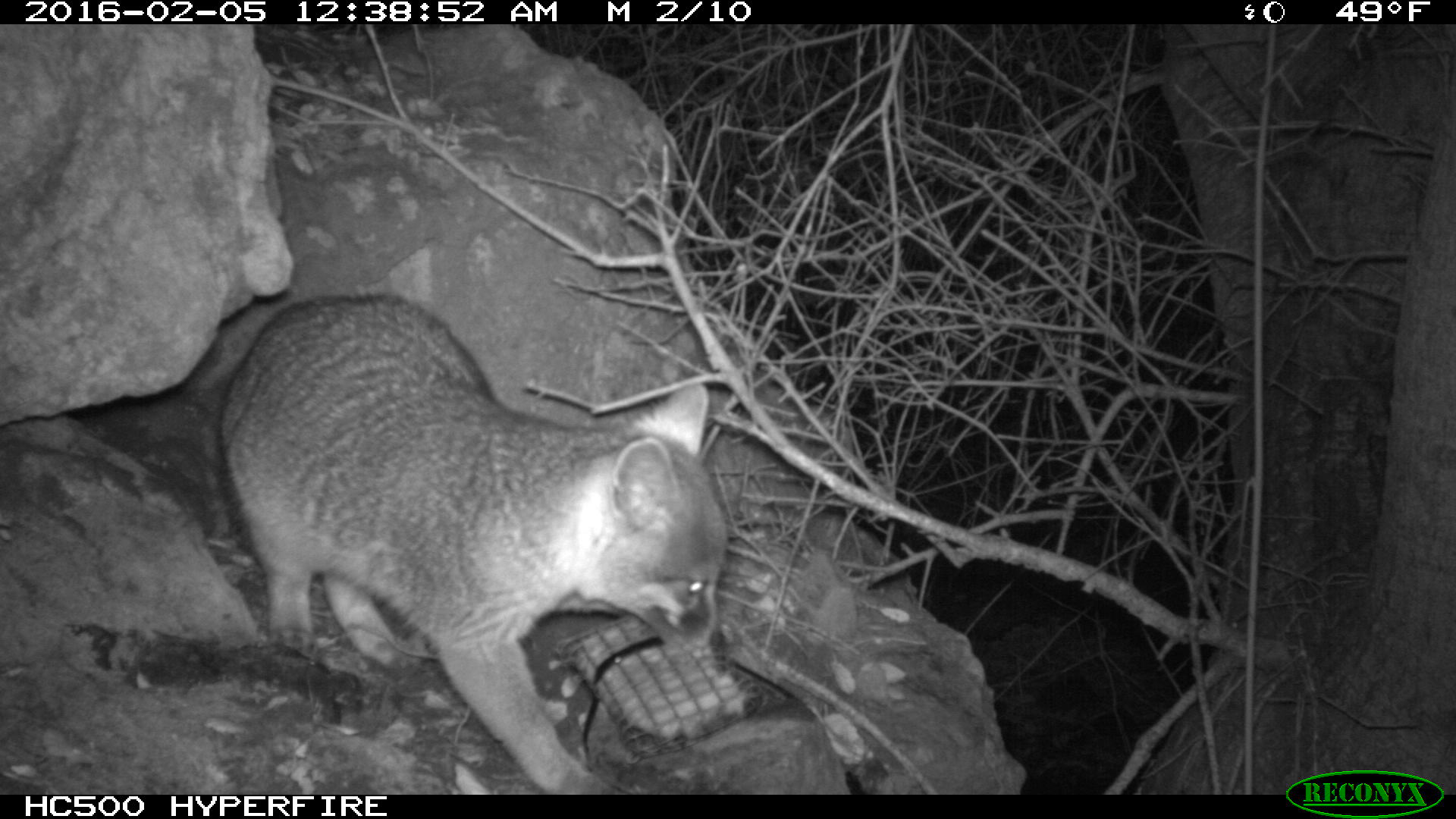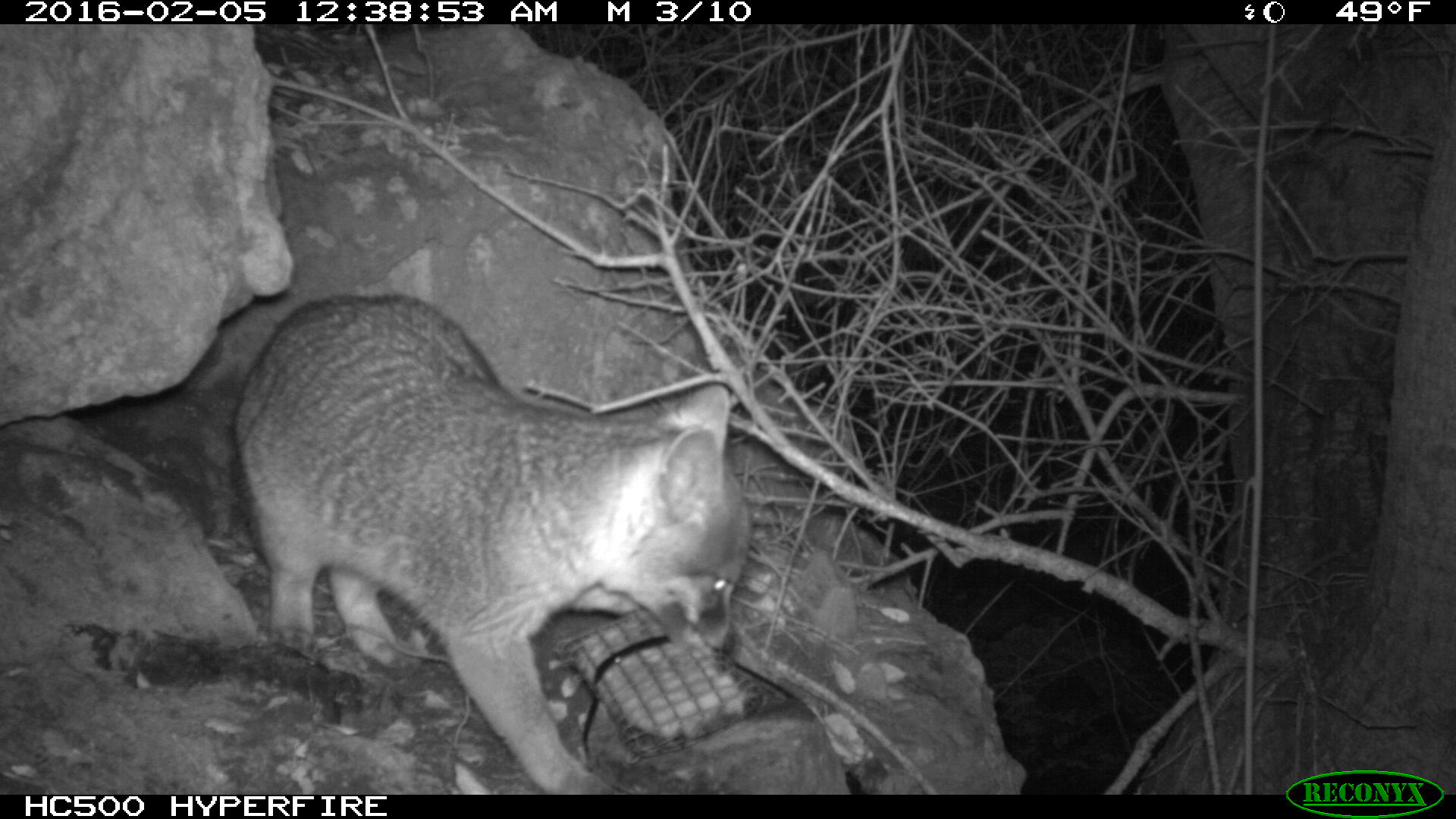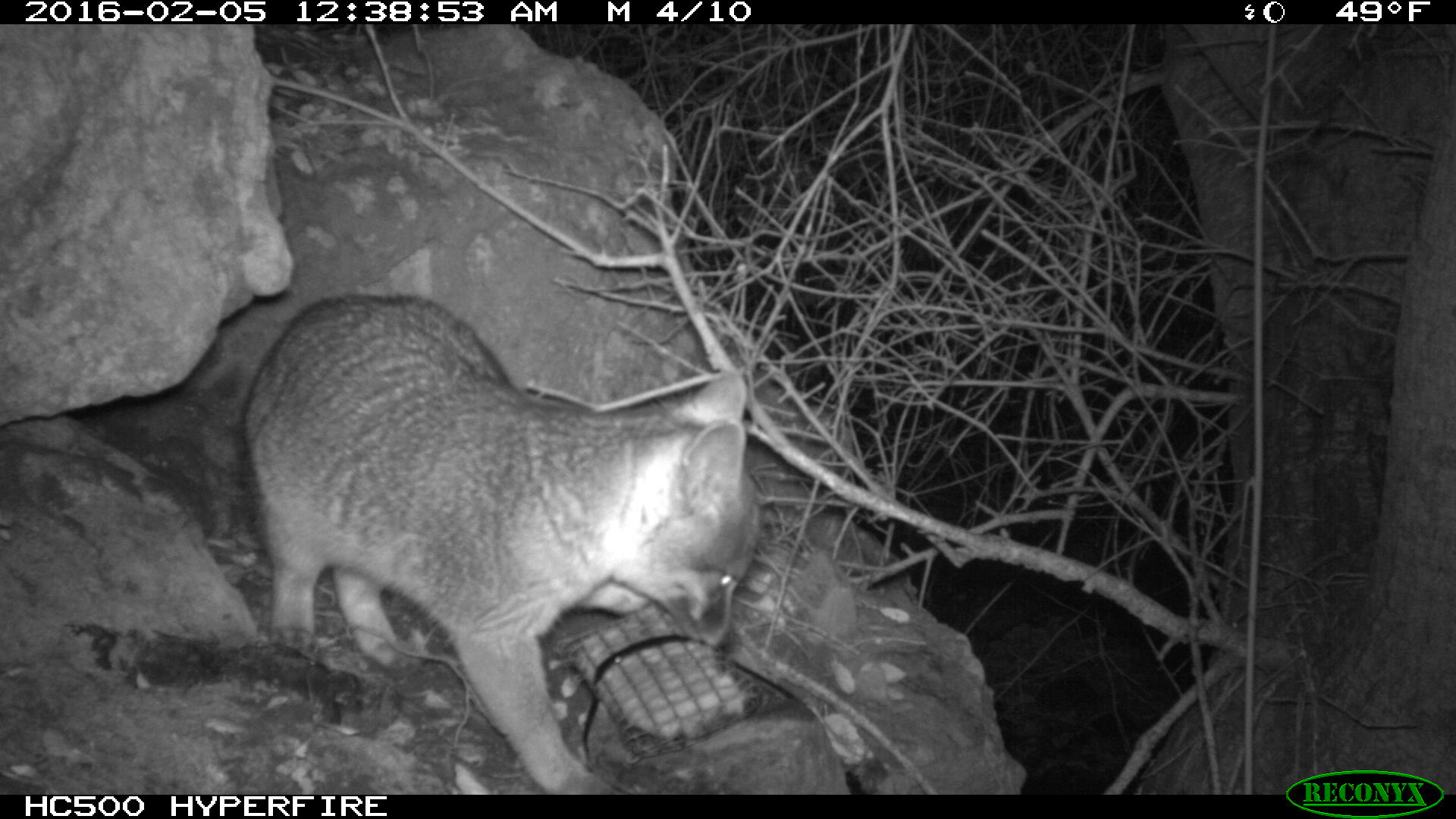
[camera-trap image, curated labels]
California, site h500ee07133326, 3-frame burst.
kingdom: Animalia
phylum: Chordata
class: Mammalia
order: Carnivora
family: Canidae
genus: Urocyon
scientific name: Urocyon littoralis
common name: island fox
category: fox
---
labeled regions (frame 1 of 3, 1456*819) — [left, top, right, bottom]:
fox: [216, 291, 729, 793]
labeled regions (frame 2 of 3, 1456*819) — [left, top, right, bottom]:
fox: [231, 298, 751, 793]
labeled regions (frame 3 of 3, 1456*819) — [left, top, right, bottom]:
fox: [237, 294, 761, 793]